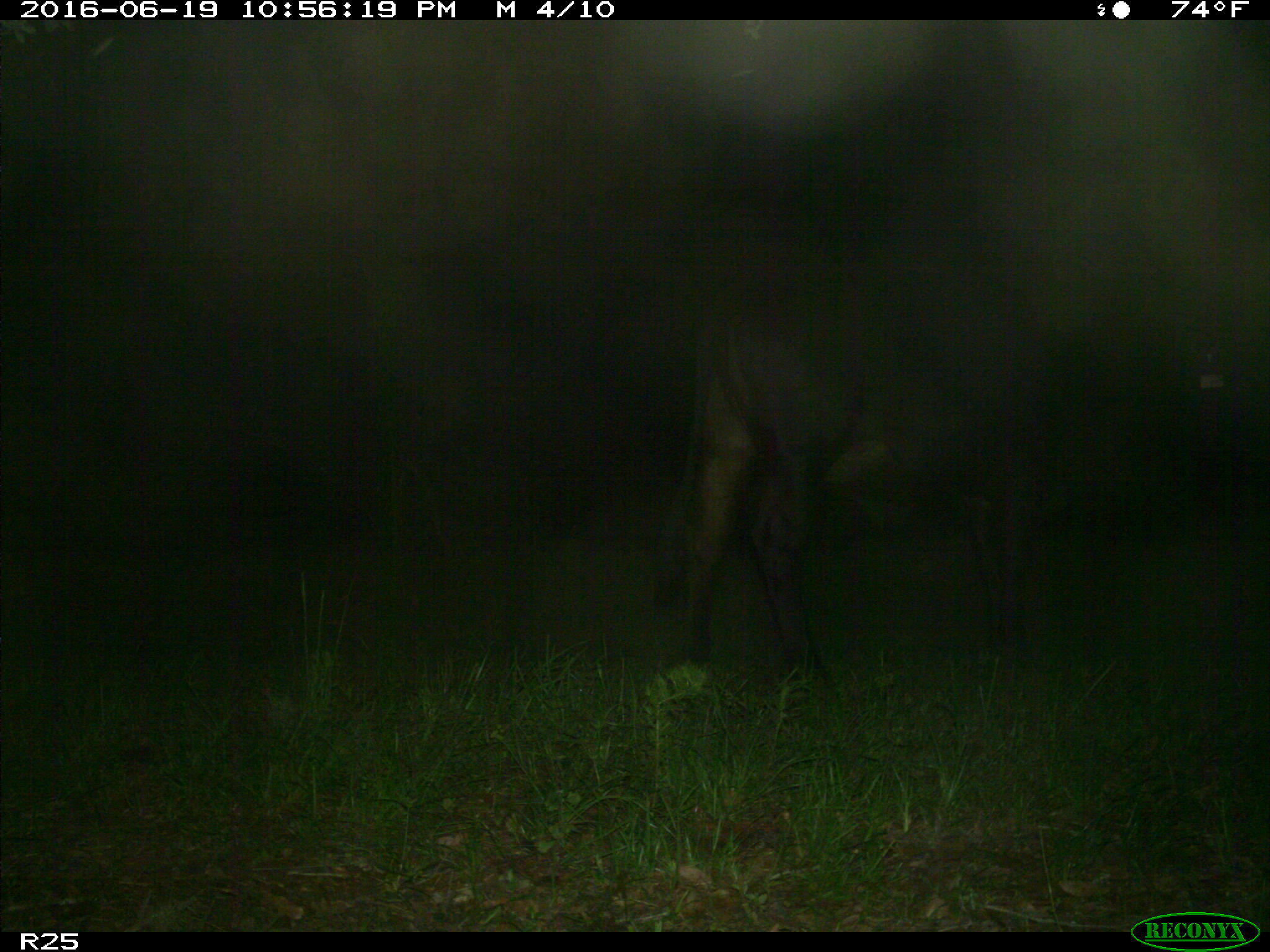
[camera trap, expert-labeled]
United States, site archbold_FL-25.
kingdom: Animalia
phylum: Chordata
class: Mammalia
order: Artiodactyla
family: Bovidae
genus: Bos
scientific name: Bos taurus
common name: domestic cow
Bos taurus (domestic cow).